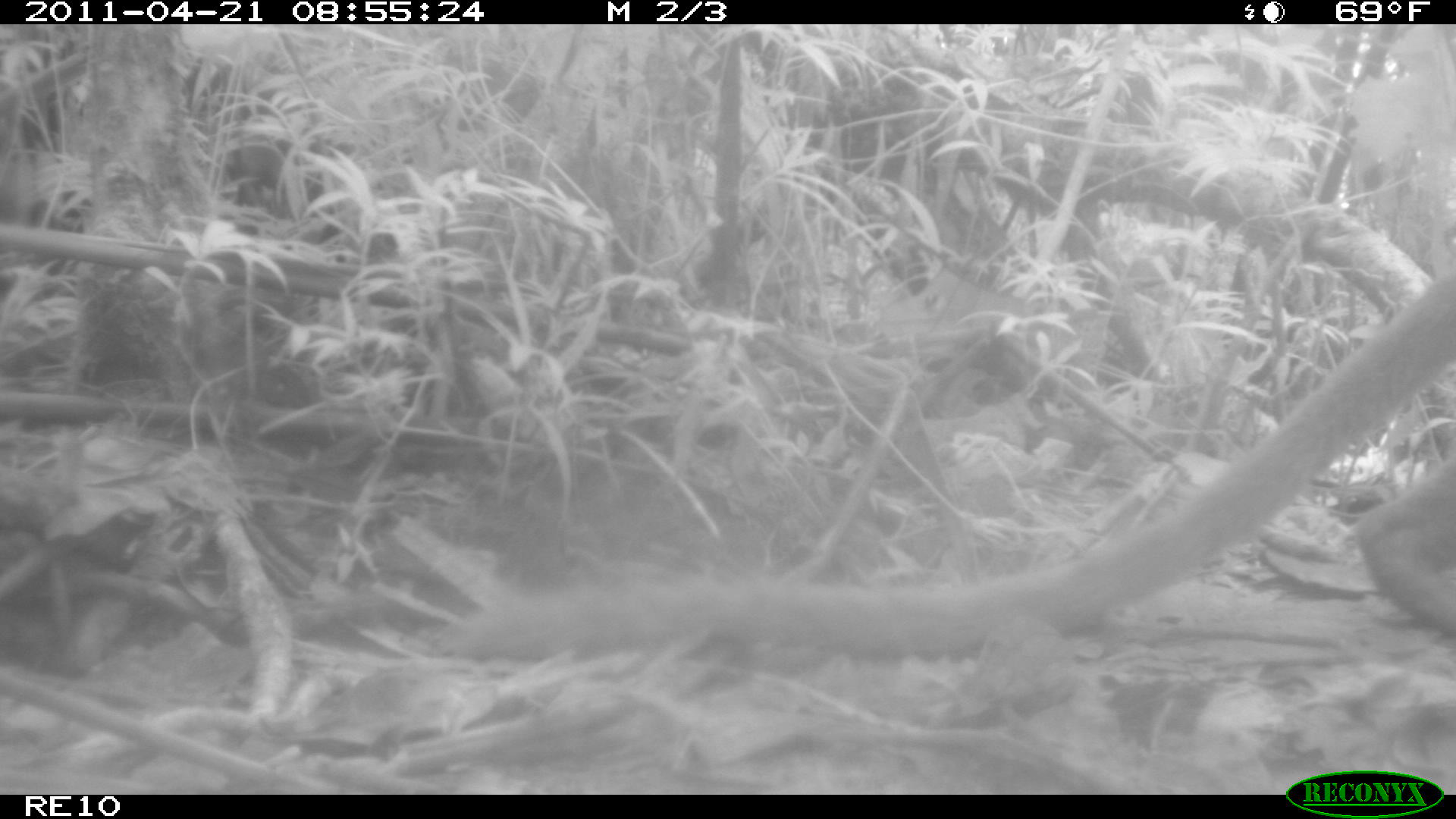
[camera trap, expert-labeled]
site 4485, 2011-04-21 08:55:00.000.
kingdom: Animalia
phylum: Chordata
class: Mammalia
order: Carnivora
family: Eupleridae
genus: Cryptoprocta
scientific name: Cryptoprocta ferox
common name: fossa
Cryptoprocta ferox (fossa), count 1.